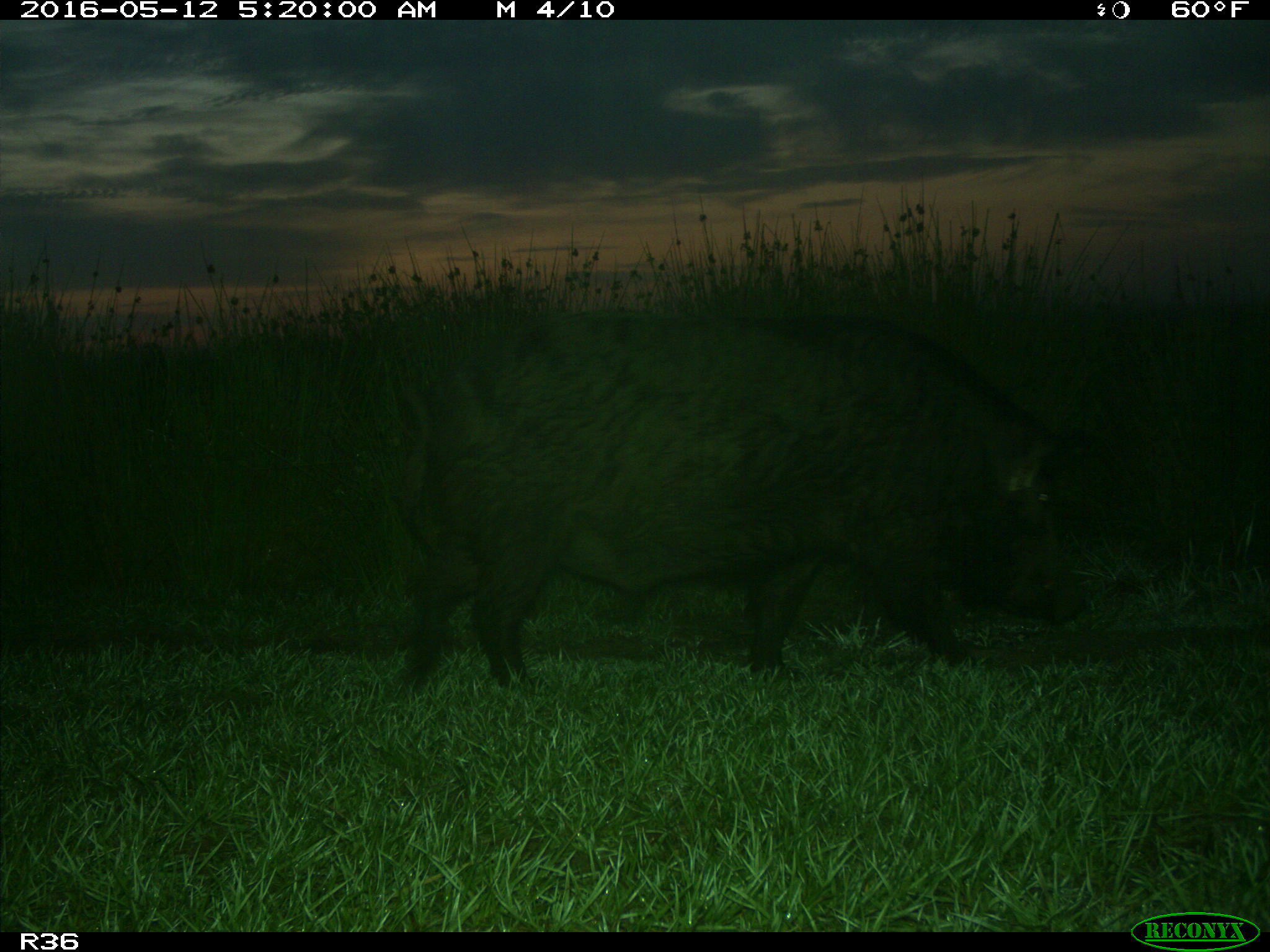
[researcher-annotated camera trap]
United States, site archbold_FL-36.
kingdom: Animalia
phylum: Chordata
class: Mammalia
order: Artiodactyla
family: Suidae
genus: Sus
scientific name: Sus scrofa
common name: wild boar